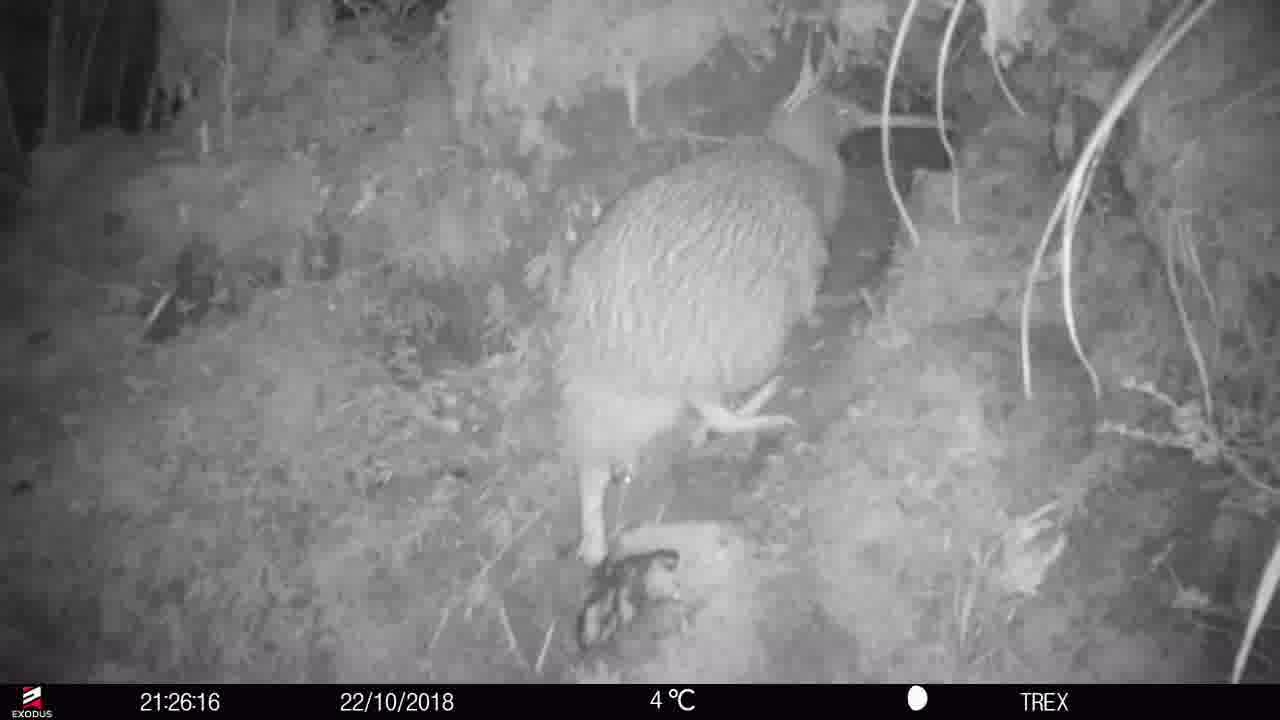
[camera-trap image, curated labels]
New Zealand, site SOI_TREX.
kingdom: Animalia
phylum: Chordata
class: Aves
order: Apterygiformes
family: Apterygidae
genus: Apteryx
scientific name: Apteryx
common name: kiwi